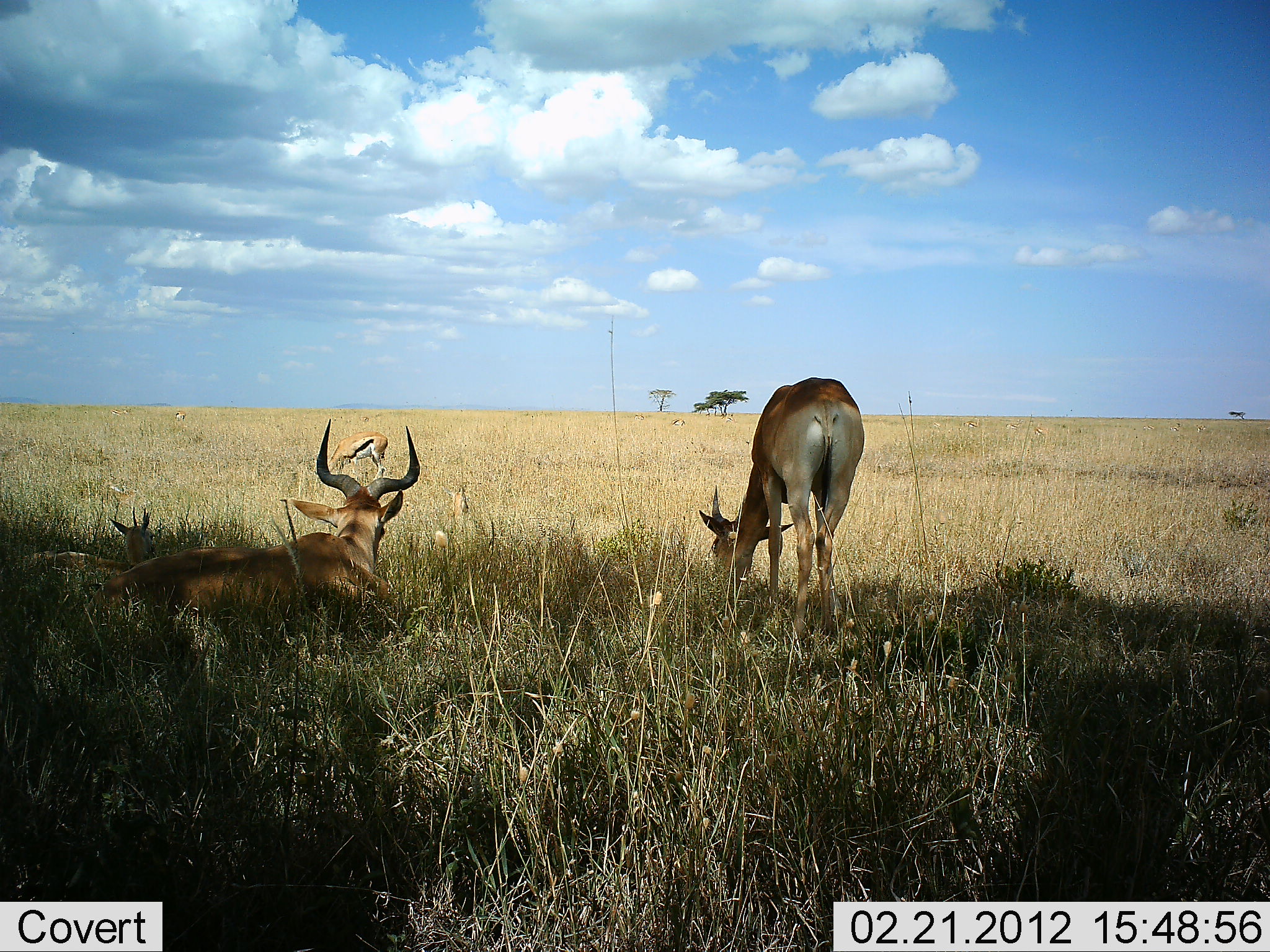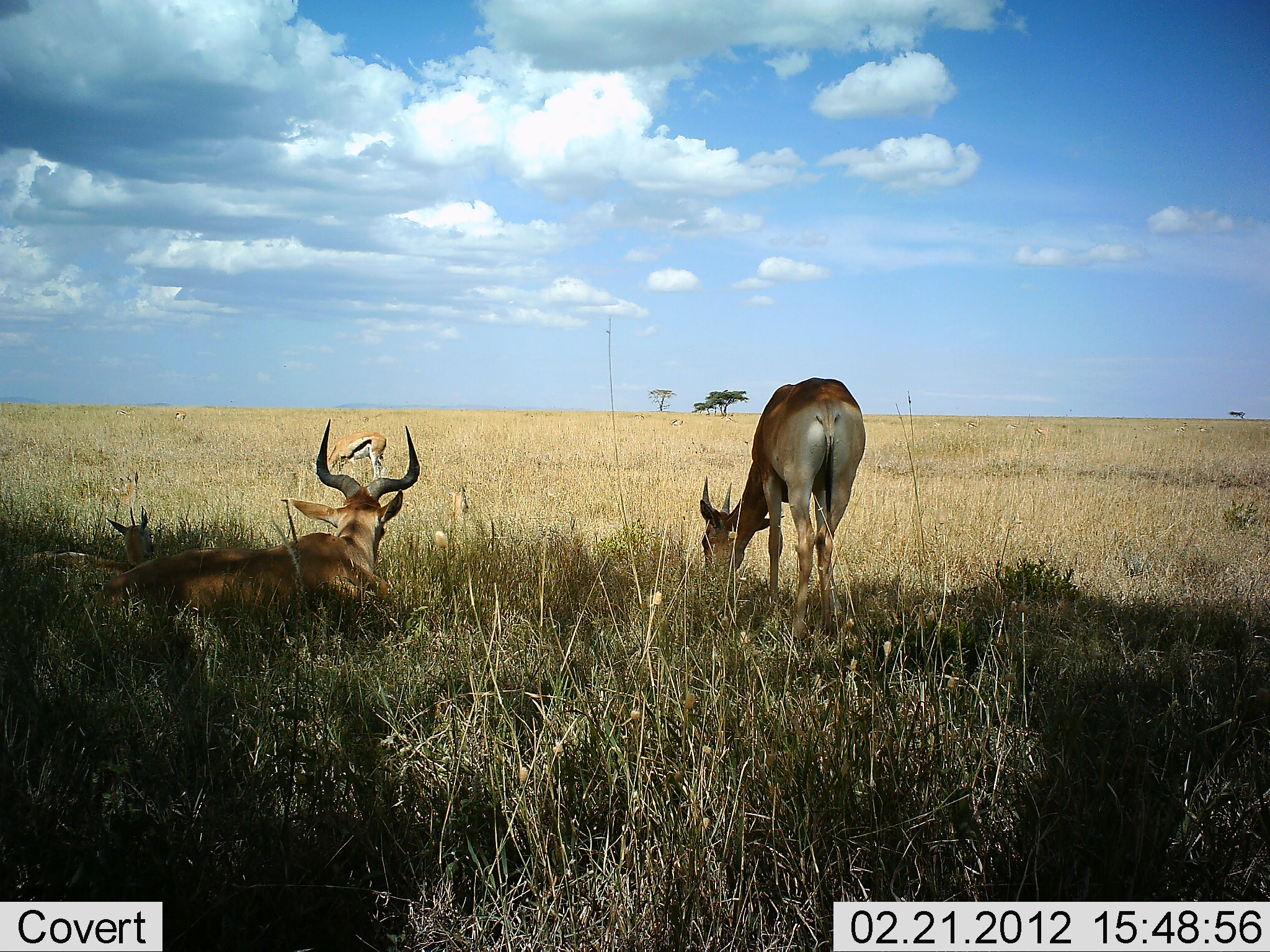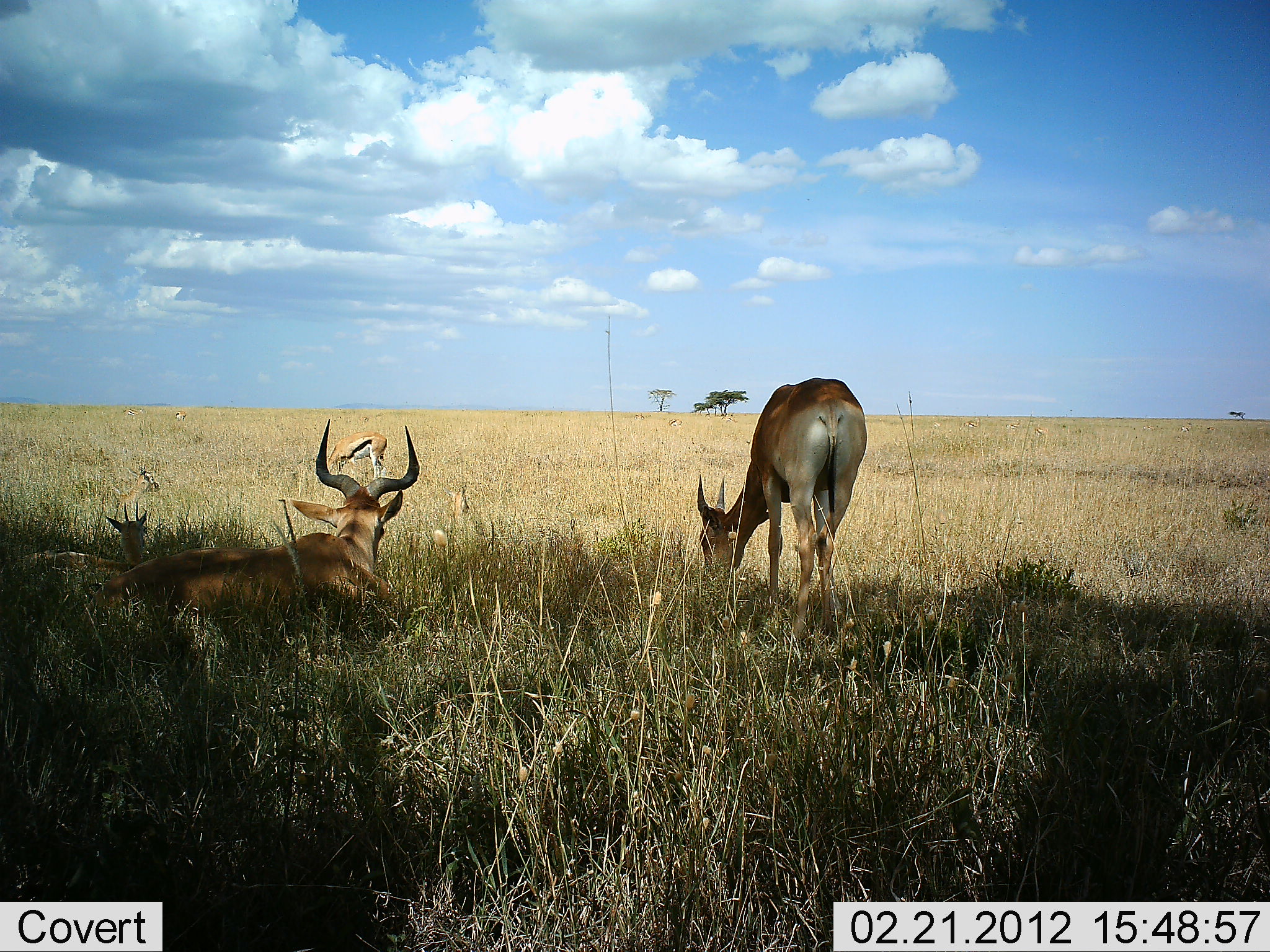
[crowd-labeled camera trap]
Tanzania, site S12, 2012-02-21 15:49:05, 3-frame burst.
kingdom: Animalia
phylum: Chordata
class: Mammalia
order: Artiodactyla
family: Bovidae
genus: Eudorcas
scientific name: Eudorcas thomsonii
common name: thomson's gazelle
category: gazellethomsons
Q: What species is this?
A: Gazellethomsons (thomson's gazelle) (Eudorcas thomsonii).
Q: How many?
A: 2.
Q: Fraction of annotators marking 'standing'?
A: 31%.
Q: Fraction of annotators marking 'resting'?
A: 69%.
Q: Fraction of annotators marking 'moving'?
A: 0%.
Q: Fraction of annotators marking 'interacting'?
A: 0%.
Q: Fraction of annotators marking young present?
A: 12%.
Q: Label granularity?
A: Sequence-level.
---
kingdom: Animalia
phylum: Chordata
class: Mammalia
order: Artiodactyla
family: Bovidae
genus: Alcelaphus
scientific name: Alcelaphus buselaphus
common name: hartebeest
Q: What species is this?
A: Hartebeest (Alcelaphus buselaphus).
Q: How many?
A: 2.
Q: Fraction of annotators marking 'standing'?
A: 35%.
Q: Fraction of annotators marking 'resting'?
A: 88%.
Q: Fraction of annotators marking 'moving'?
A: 0%.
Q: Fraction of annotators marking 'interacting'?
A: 0%.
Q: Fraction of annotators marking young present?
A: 35%.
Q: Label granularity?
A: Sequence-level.